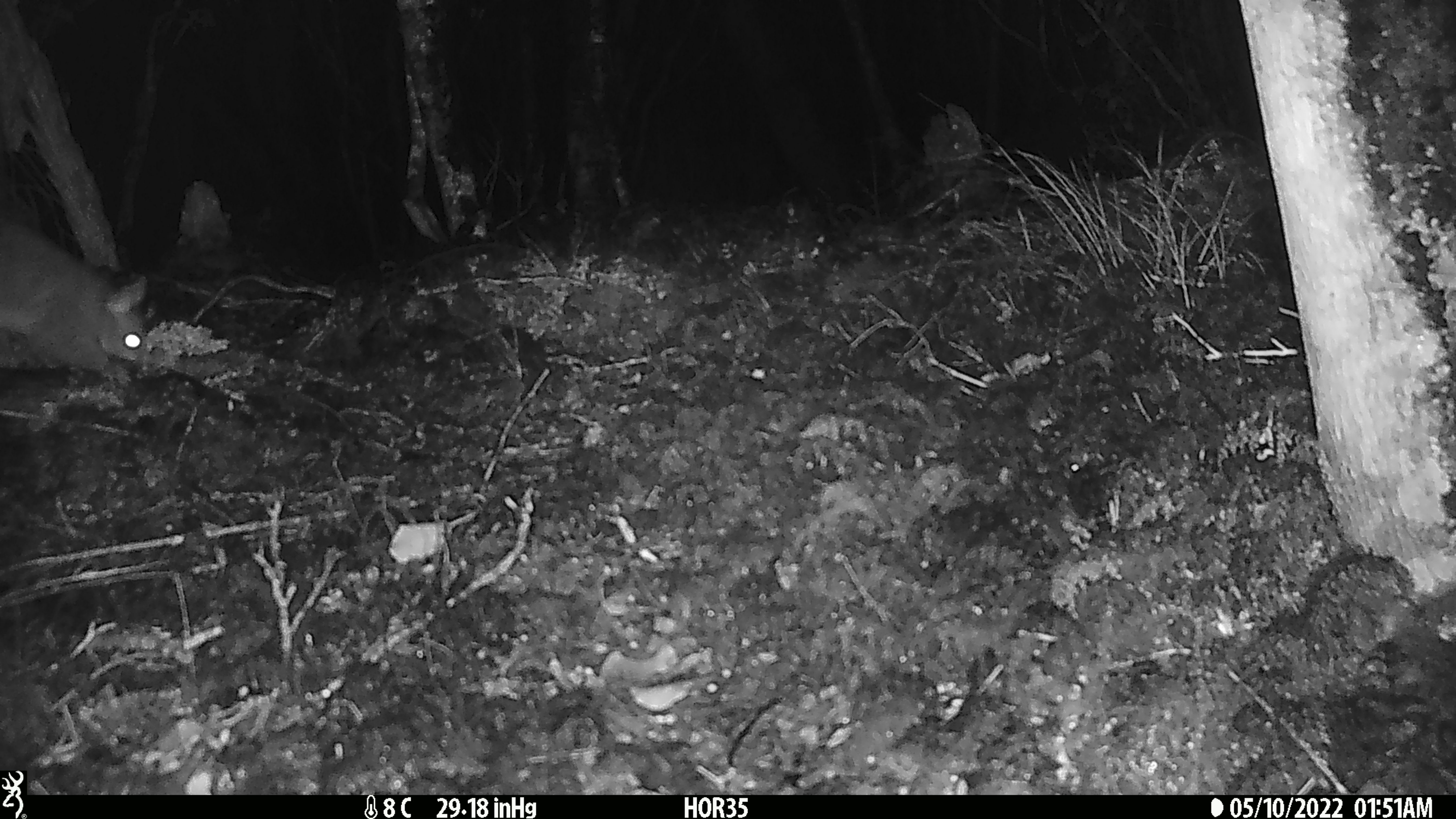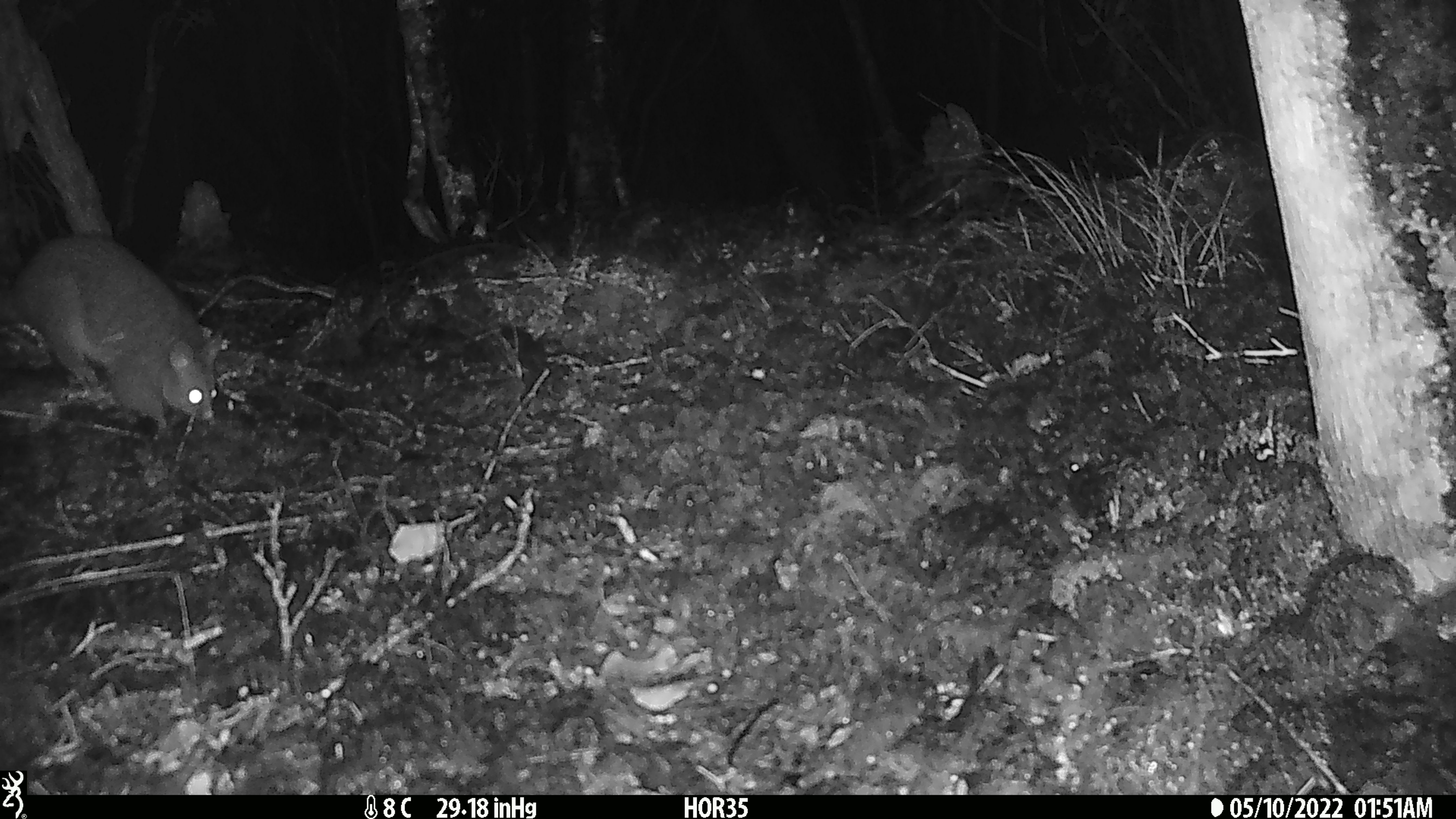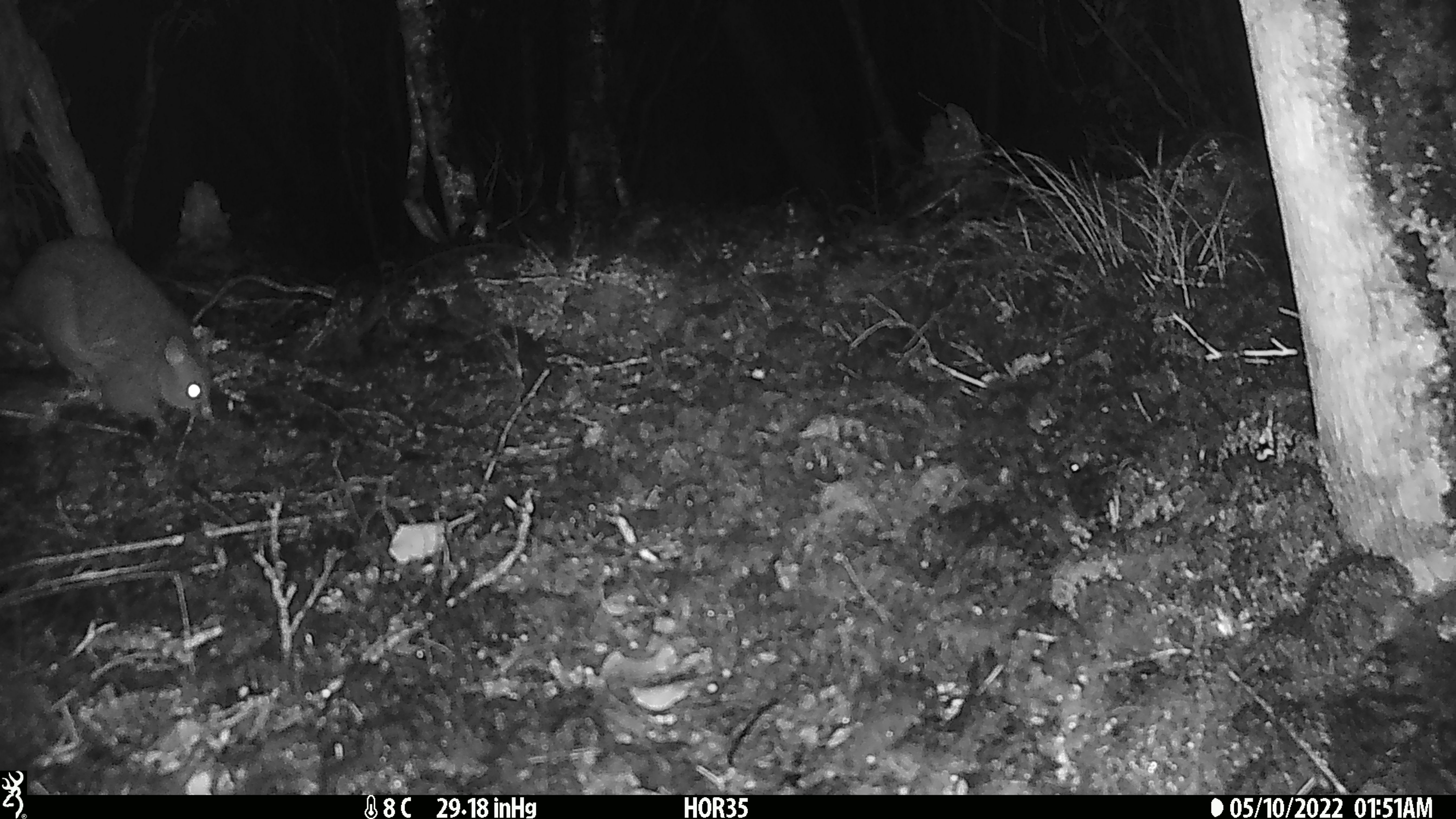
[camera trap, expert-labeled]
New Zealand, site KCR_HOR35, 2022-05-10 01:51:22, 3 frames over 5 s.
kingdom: Animalia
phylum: Chordata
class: Mammalia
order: Diprotodontia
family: Phalangeridae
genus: Trichosurus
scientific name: Trichosurus vulpecula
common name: common brushtail possum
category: possum